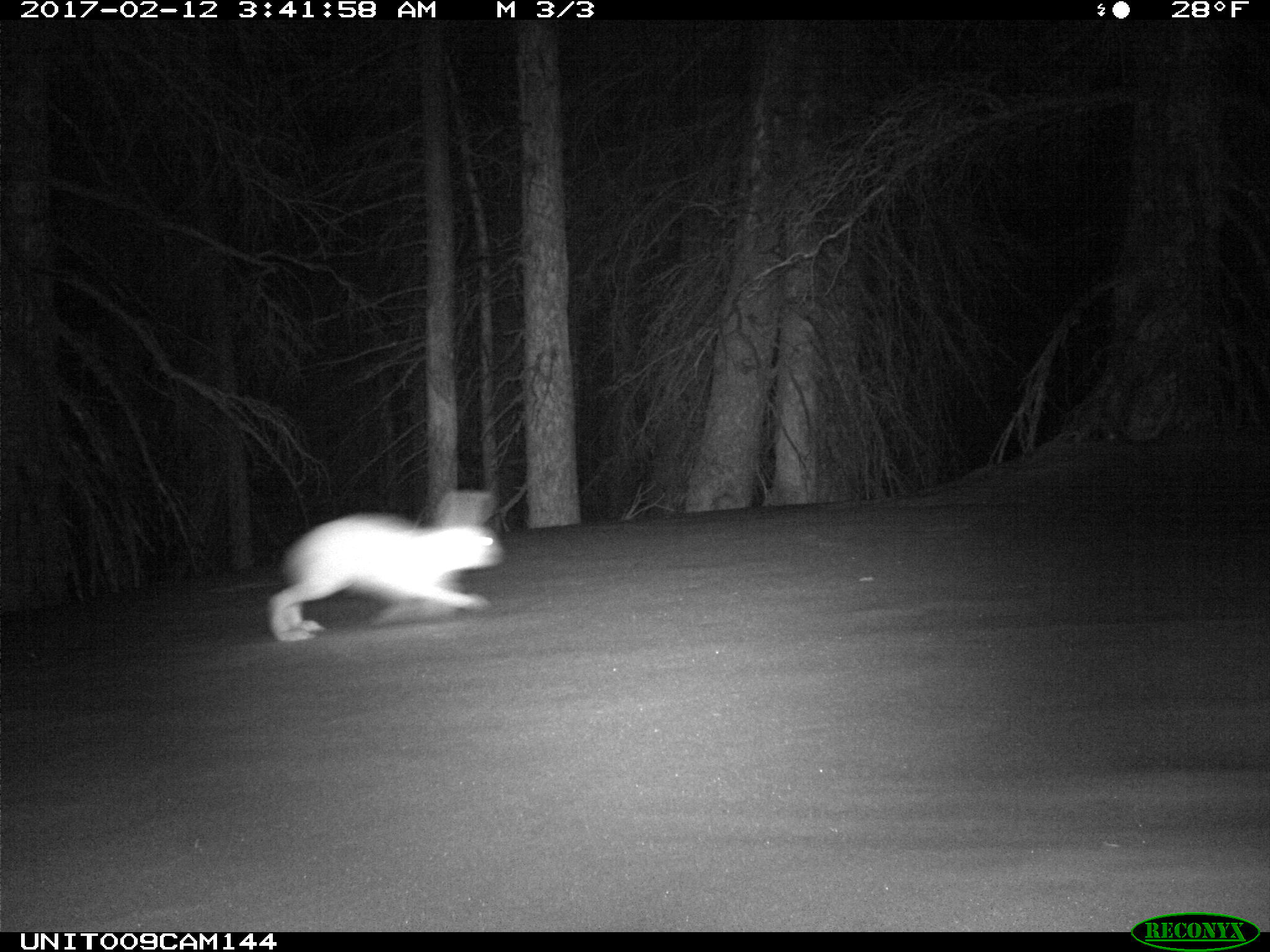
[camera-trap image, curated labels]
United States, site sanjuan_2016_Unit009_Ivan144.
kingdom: Animalia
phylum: Chordata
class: Mammalia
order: Lagomorpha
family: Leporidae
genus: Lepus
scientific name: Lepus americanus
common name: snowshoe hare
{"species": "Lepus americanus (snowshoe hare)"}